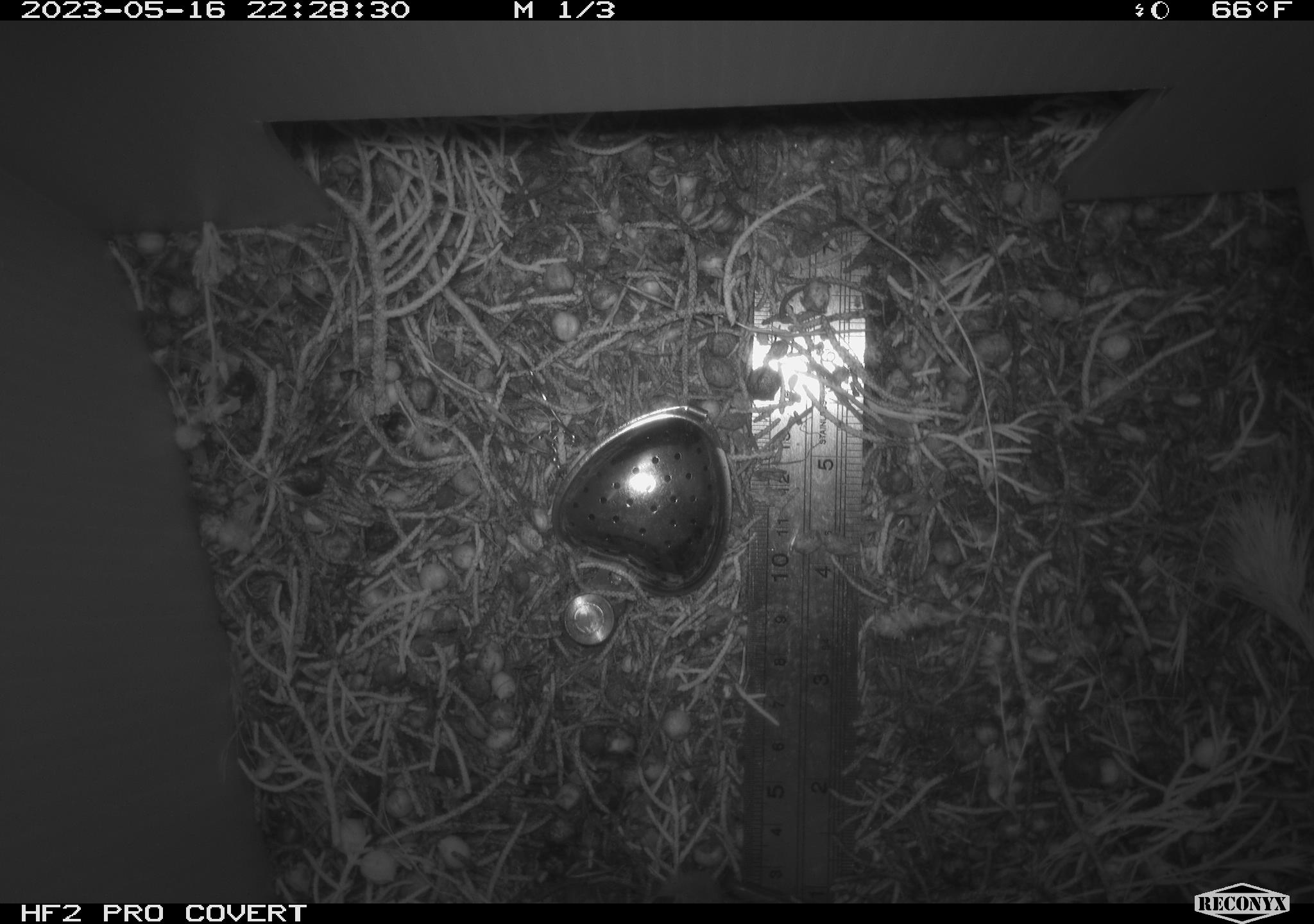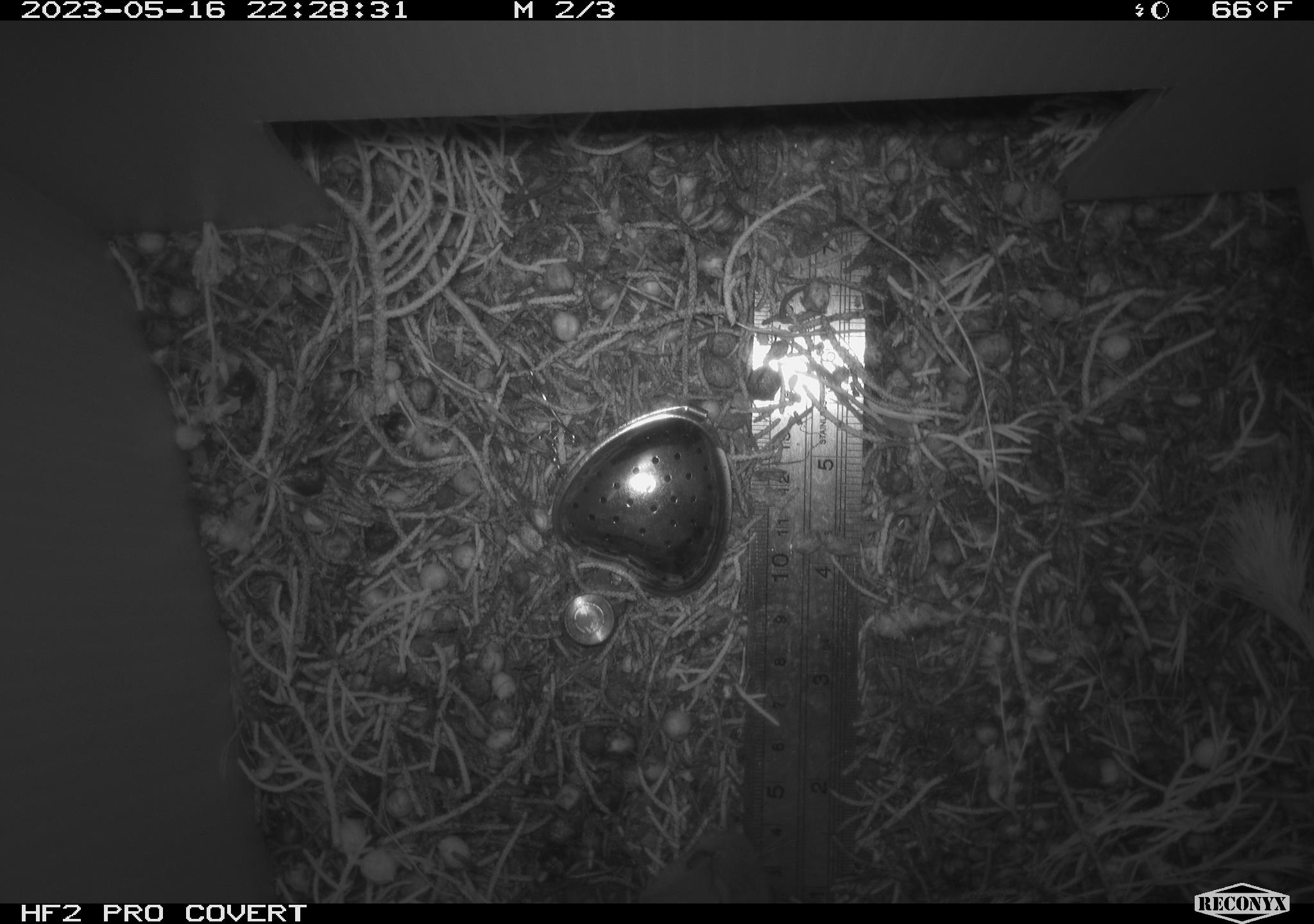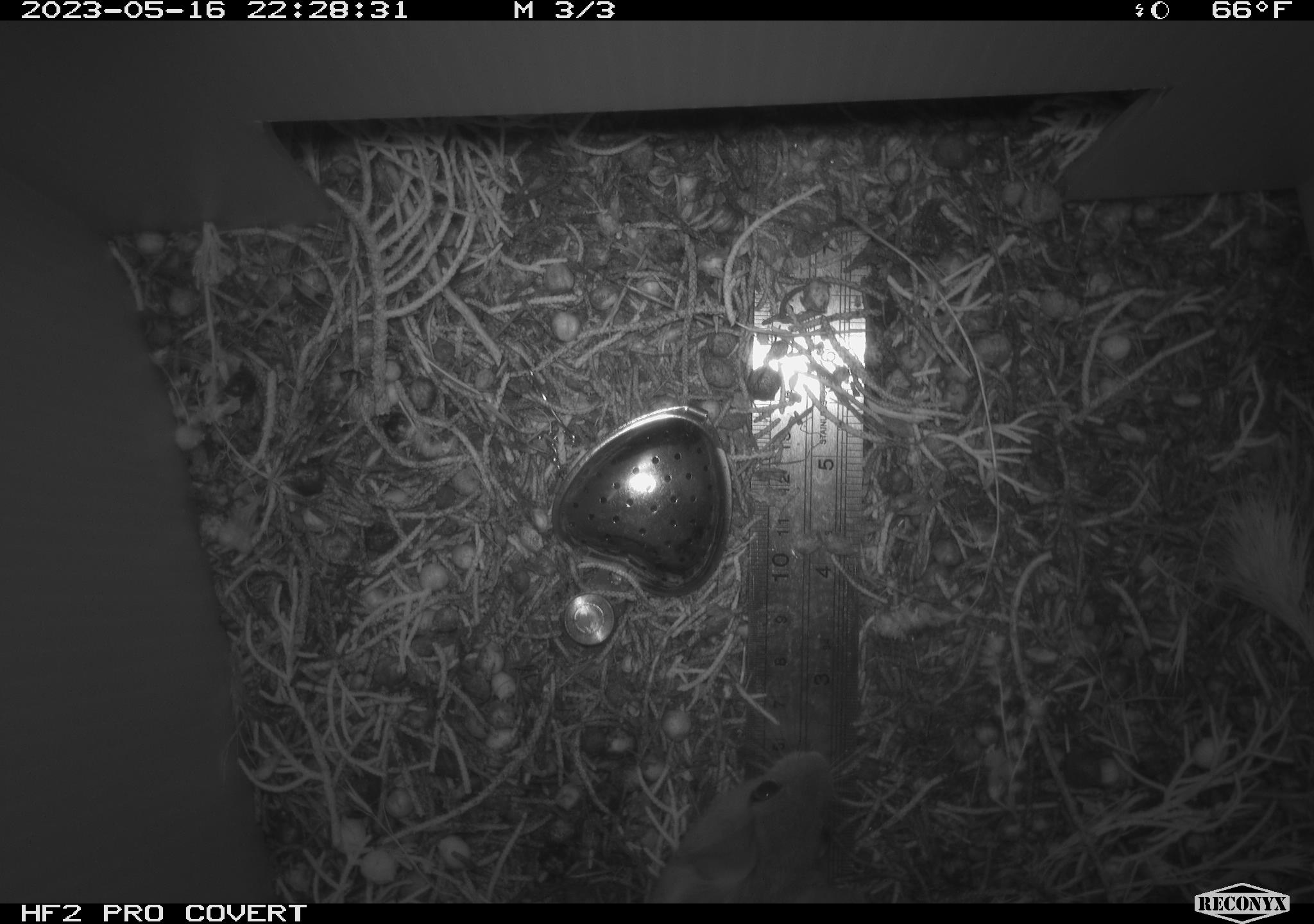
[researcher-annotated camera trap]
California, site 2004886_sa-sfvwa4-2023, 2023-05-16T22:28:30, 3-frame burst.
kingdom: Animalia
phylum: Chordata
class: Mammalia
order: Rodentia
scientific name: Rodentia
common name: mouse species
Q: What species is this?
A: Mouse species (Rodentia).